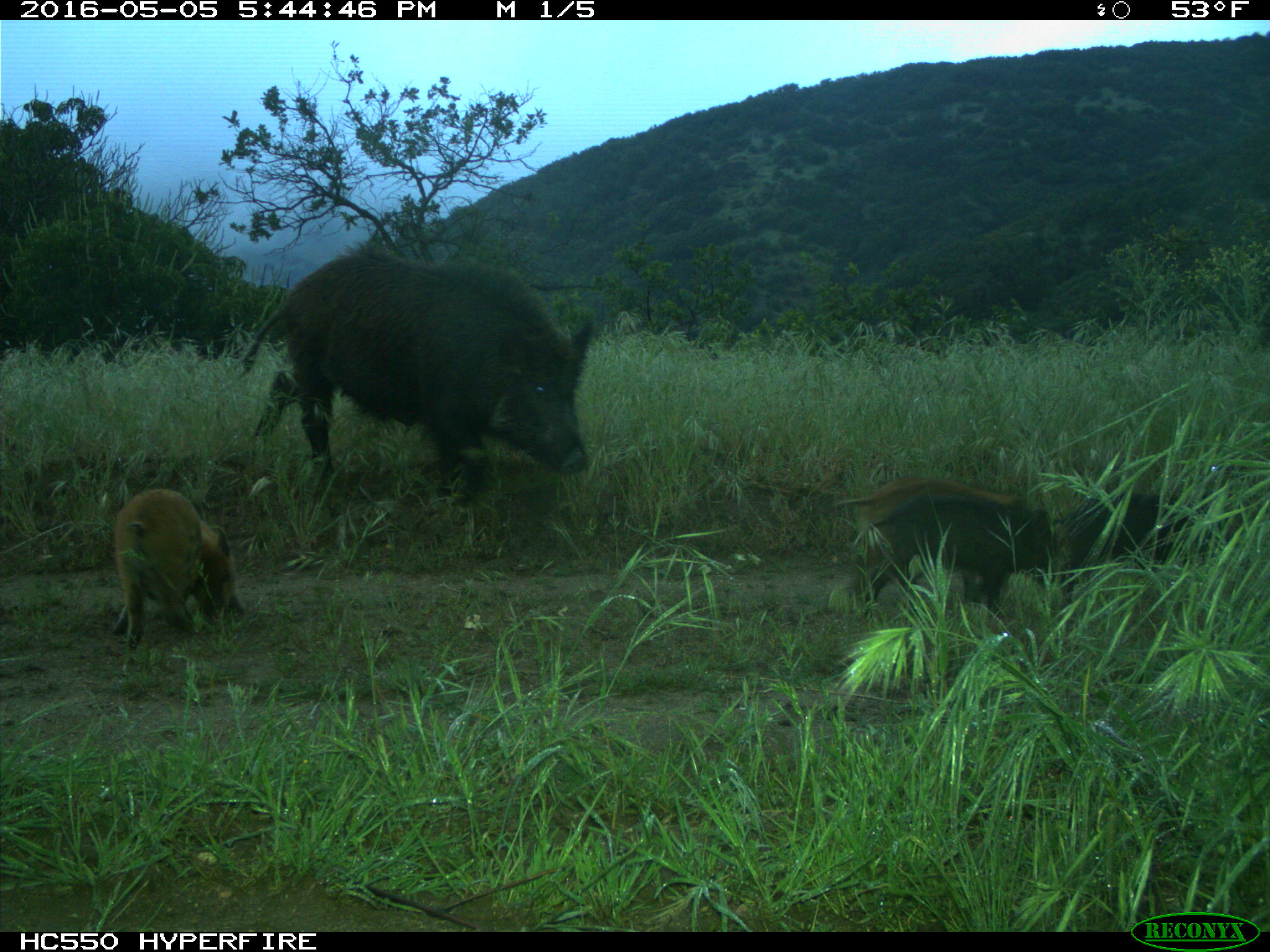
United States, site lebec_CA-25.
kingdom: Animalia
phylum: Chordata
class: Mammalia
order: Artiodactyla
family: Suidae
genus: Sus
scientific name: Sus scrofa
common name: wild boar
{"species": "Sus scrofa (wild boar)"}